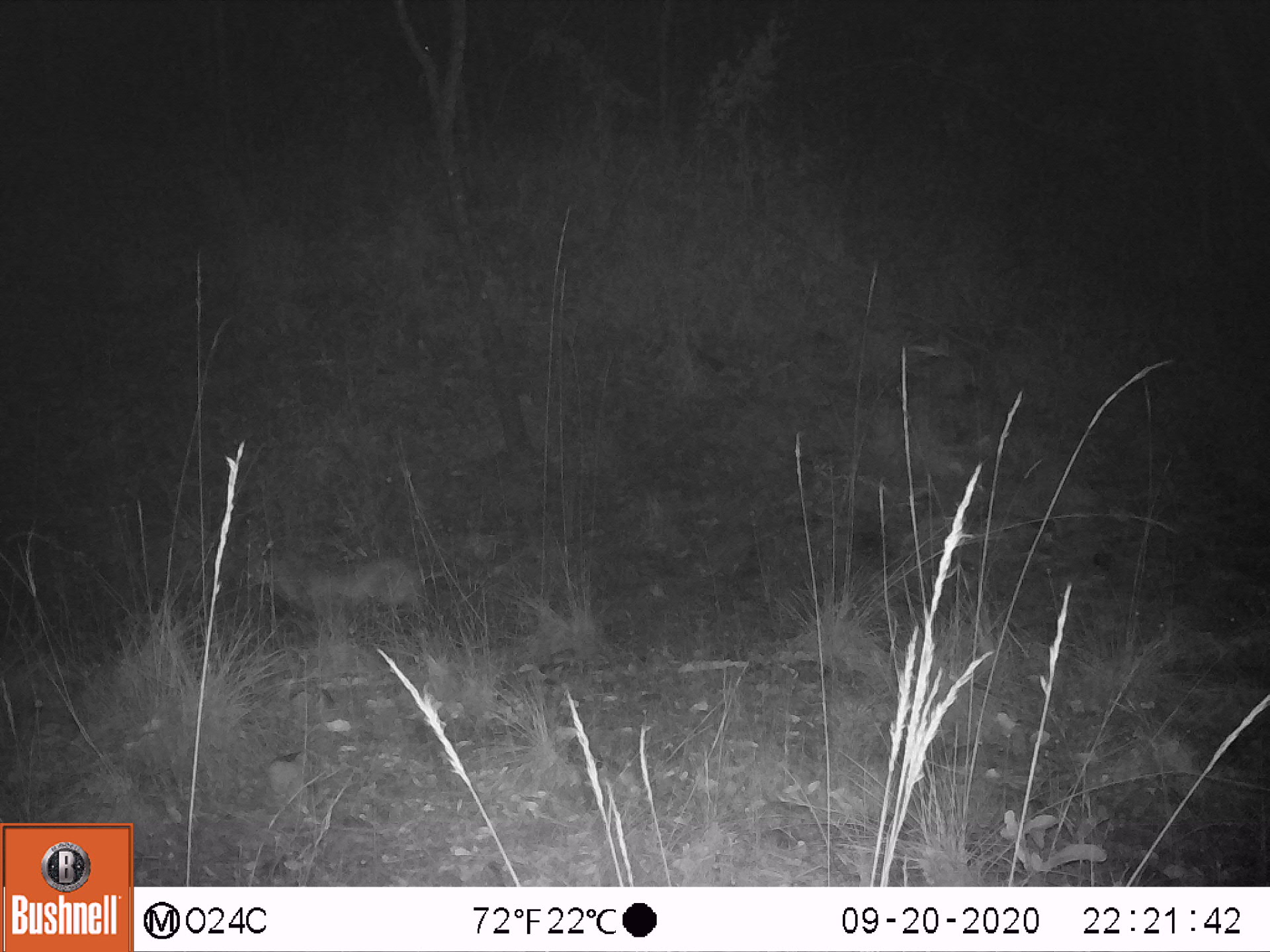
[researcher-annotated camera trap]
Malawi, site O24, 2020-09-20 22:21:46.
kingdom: Animalia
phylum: Chordata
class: Mammalia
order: Artiodactyla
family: Bovidae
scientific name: Antilopinae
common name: small antelope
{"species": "small antelope (Antilopinae)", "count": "1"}